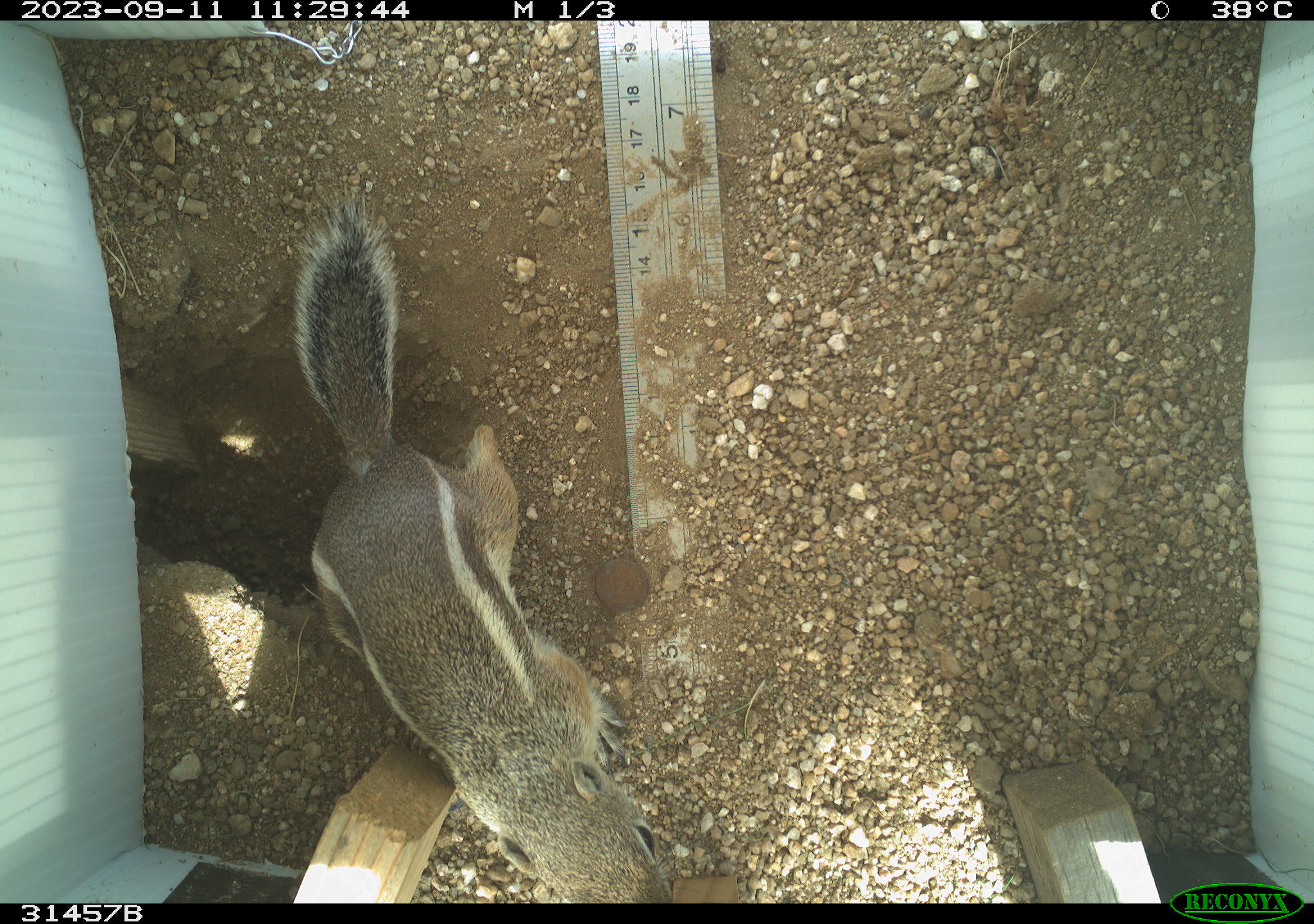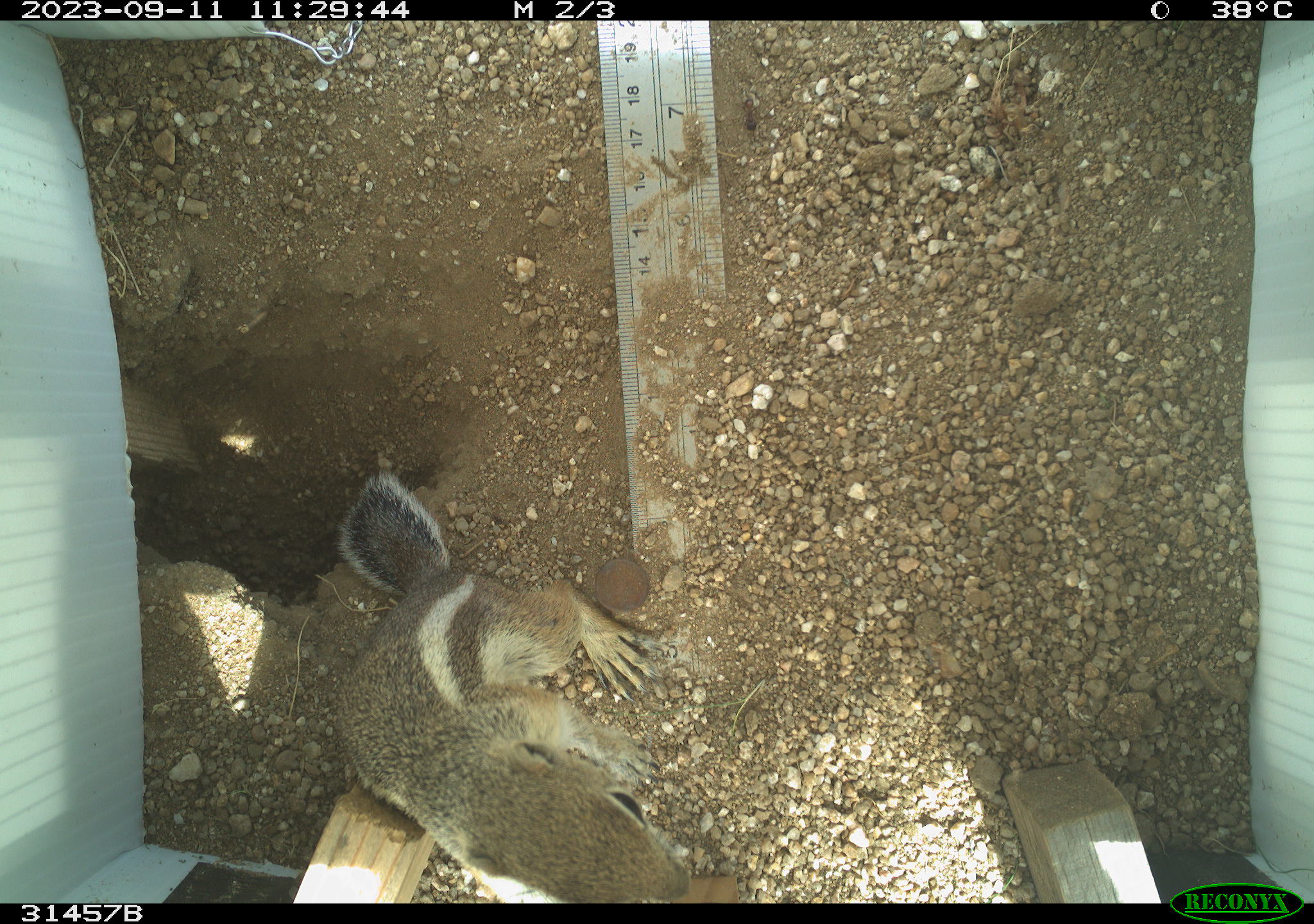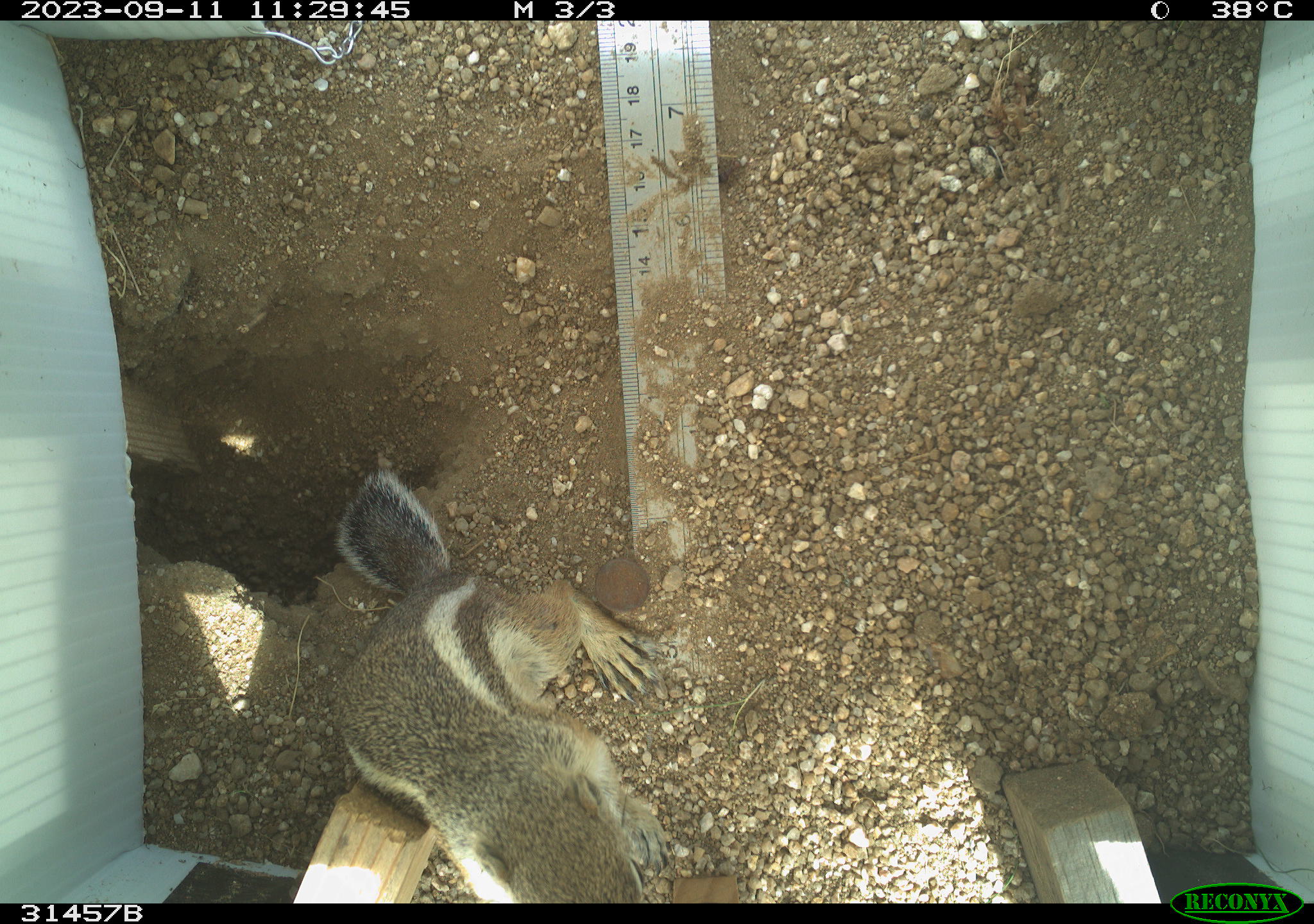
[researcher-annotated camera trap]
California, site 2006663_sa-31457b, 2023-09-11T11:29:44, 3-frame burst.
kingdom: Animalia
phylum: Chordata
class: Mammalia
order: Rodentia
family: Sciuridae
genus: Ammospermophilus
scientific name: Ammospermophilus leucurus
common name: white-tailed antelope squirrel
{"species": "white-tailed antelope squirrel (Ammospermophilus leucurus)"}